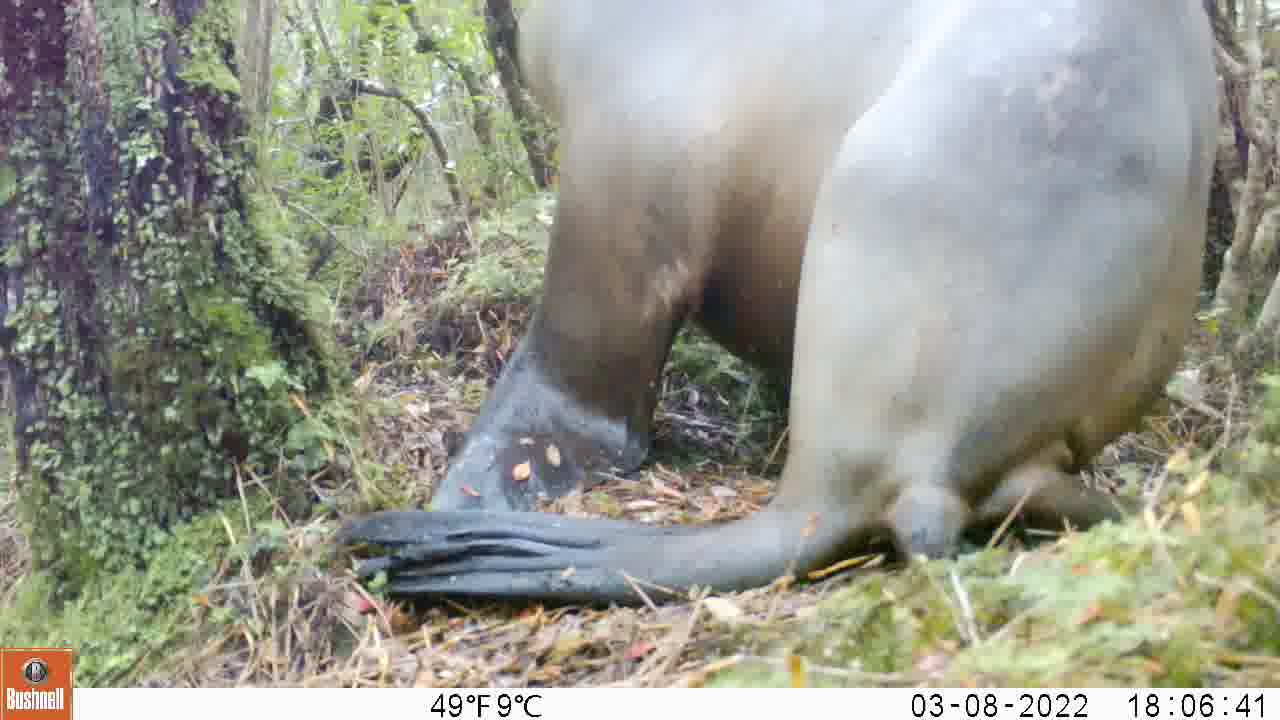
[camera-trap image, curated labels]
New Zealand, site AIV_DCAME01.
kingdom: Animalia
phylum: Chordata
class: Mammalia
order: Carnivora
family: Otariidae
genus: Phocarctos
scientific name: Phocarctos hookeri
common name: new zealand sea lion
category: sealion